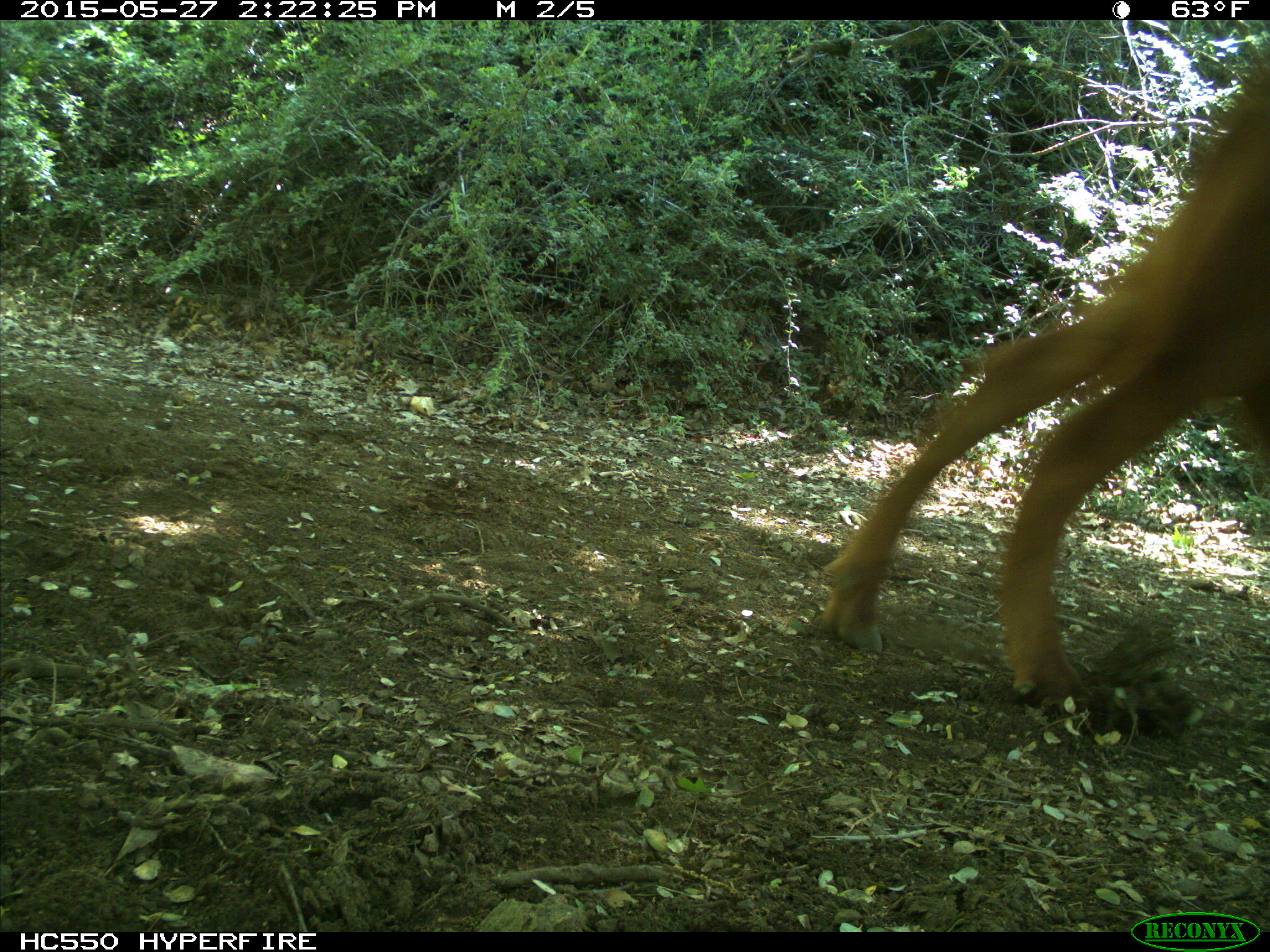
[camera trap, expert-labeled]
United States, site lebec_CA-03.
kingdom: Animalia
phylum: Chordata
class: Mammalia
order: Artiodactyla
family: Bovidae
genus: Bos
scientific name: Bos taurus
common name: domestic cow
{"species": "Bos taurus (domestic cow)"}